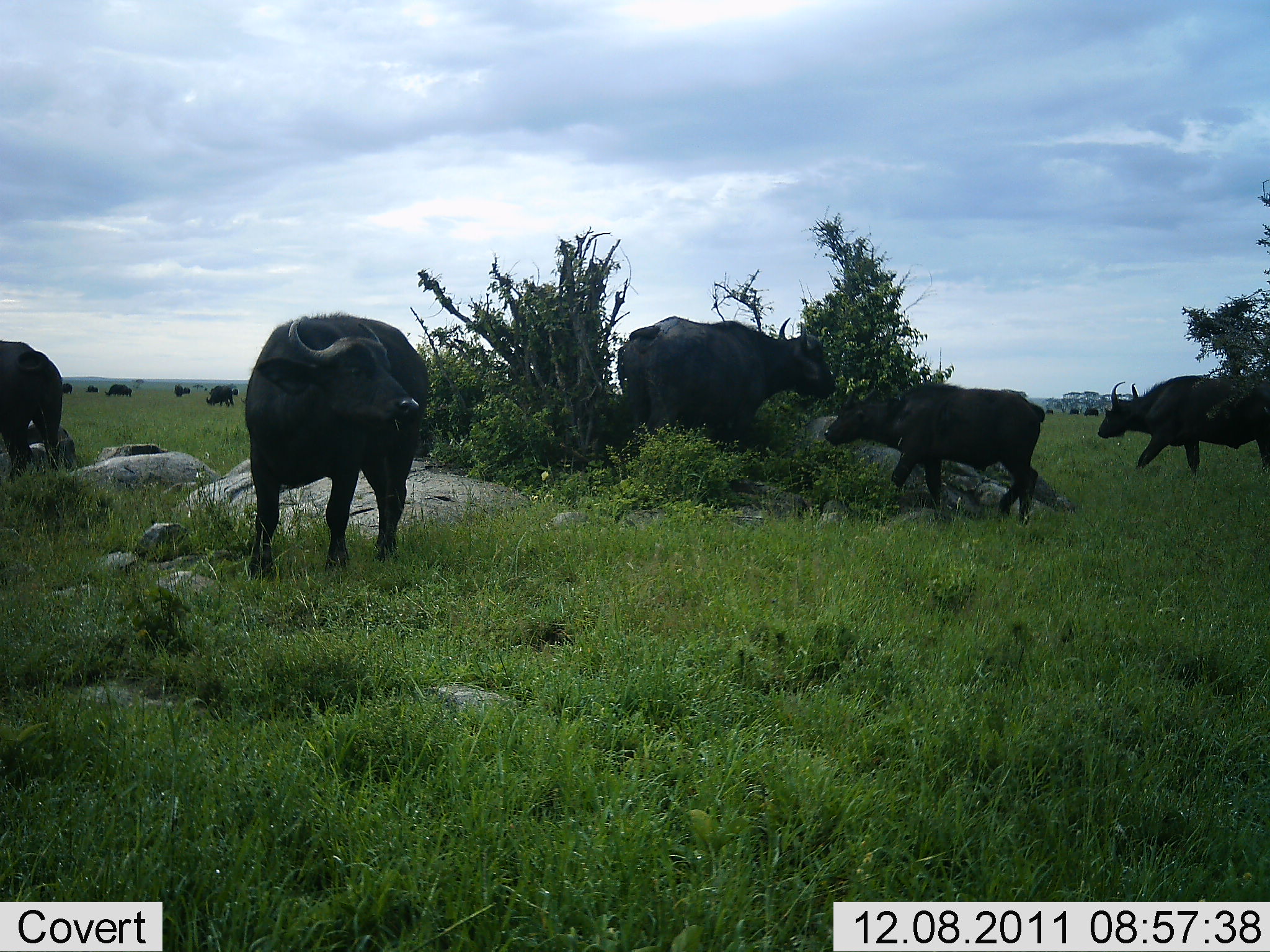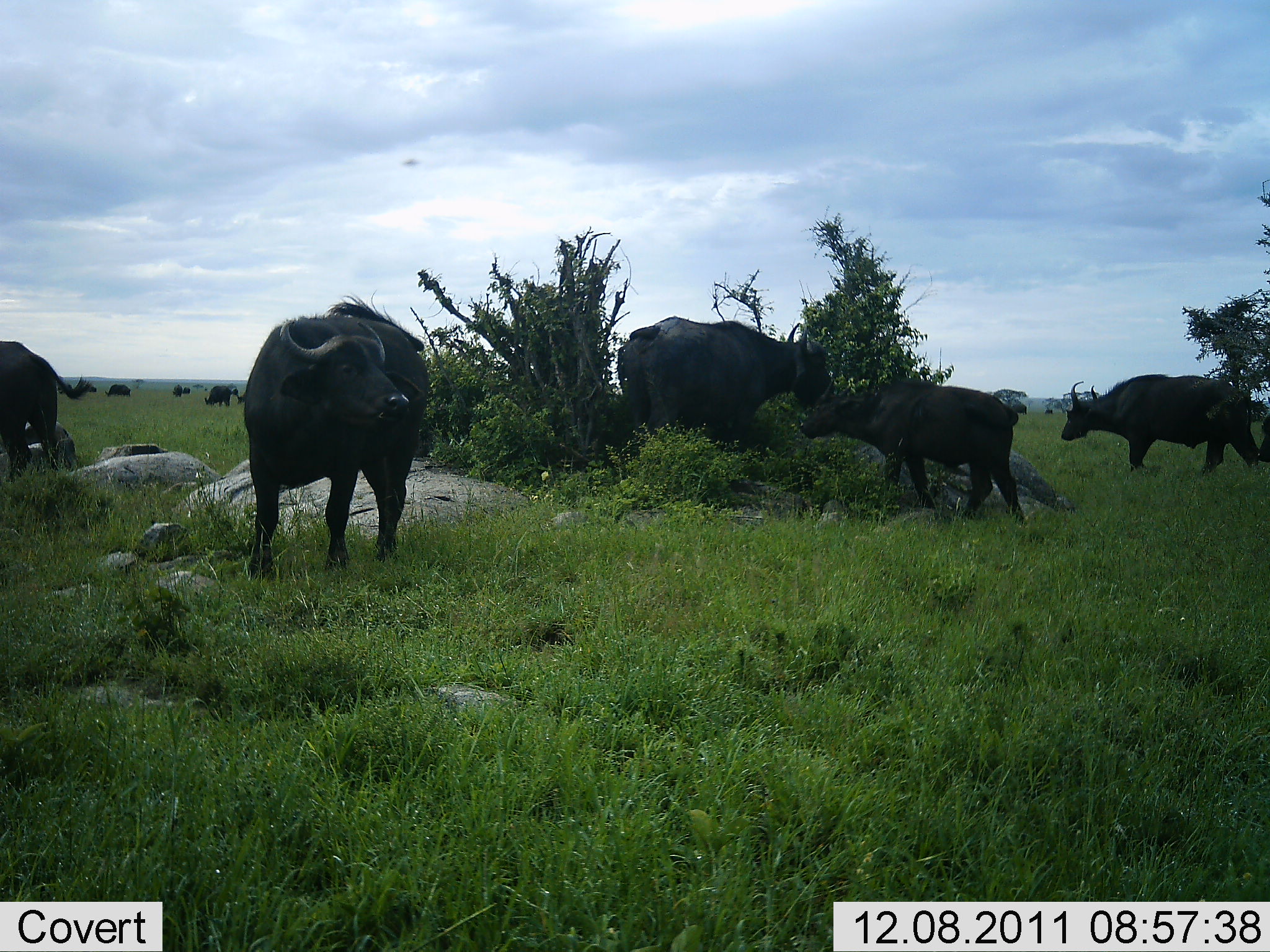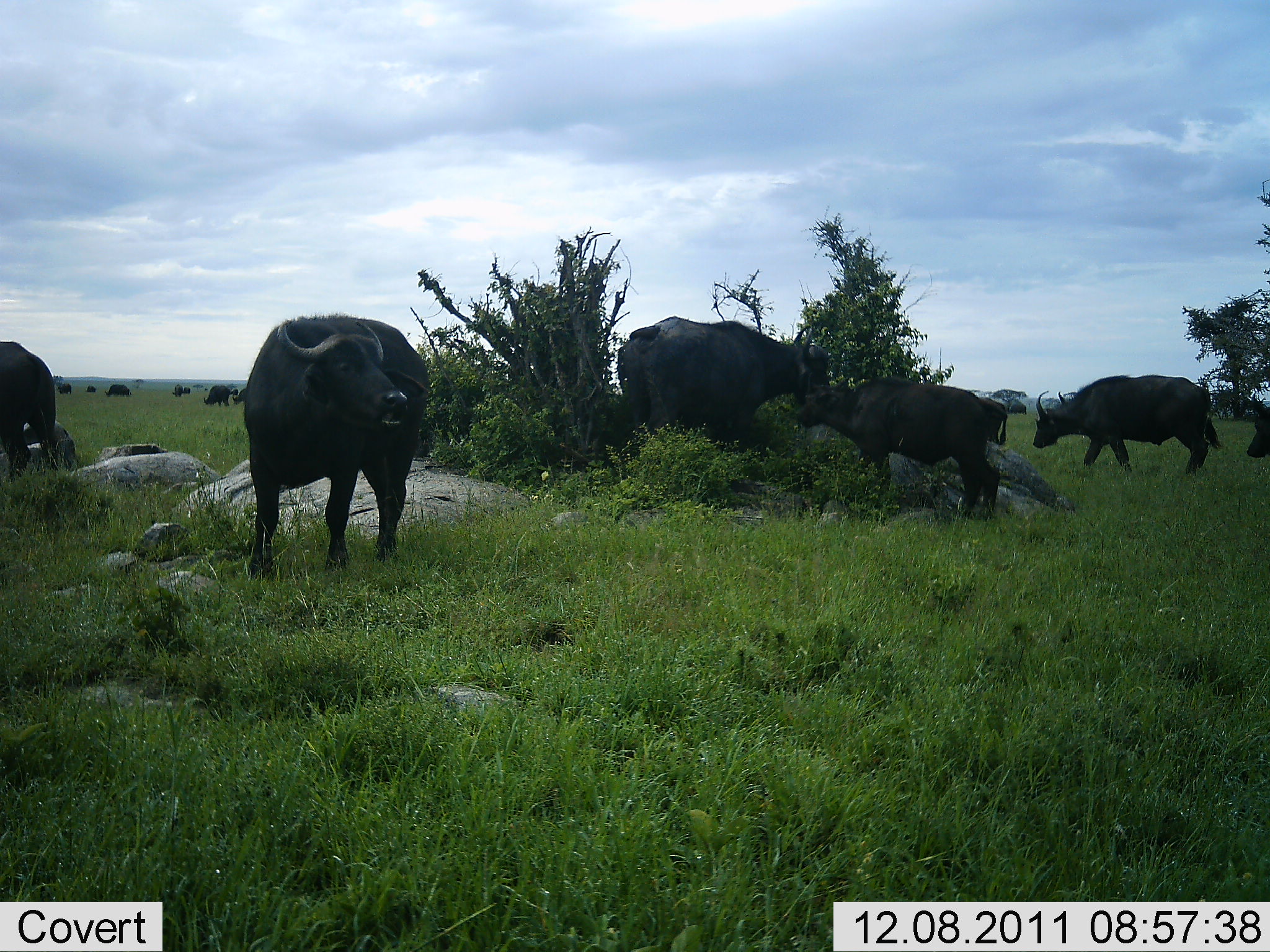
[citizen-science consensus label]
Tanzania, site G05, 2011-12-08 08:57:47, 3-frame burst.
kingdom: Animalia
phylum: Chordata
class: Mammalia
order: Artiodactyla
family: Bovidae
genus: Syncerus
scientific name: Syncerus caffer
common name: cape buffalo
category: buffalo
Buffalo (cape buffalo) (Syncerus caffer), count 11-50. Behavior (volunteer vote fractions): standing 71%, resting 14%, moving 57%, interacting 29%. Young present (vote fraction): 43%. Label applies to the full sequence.